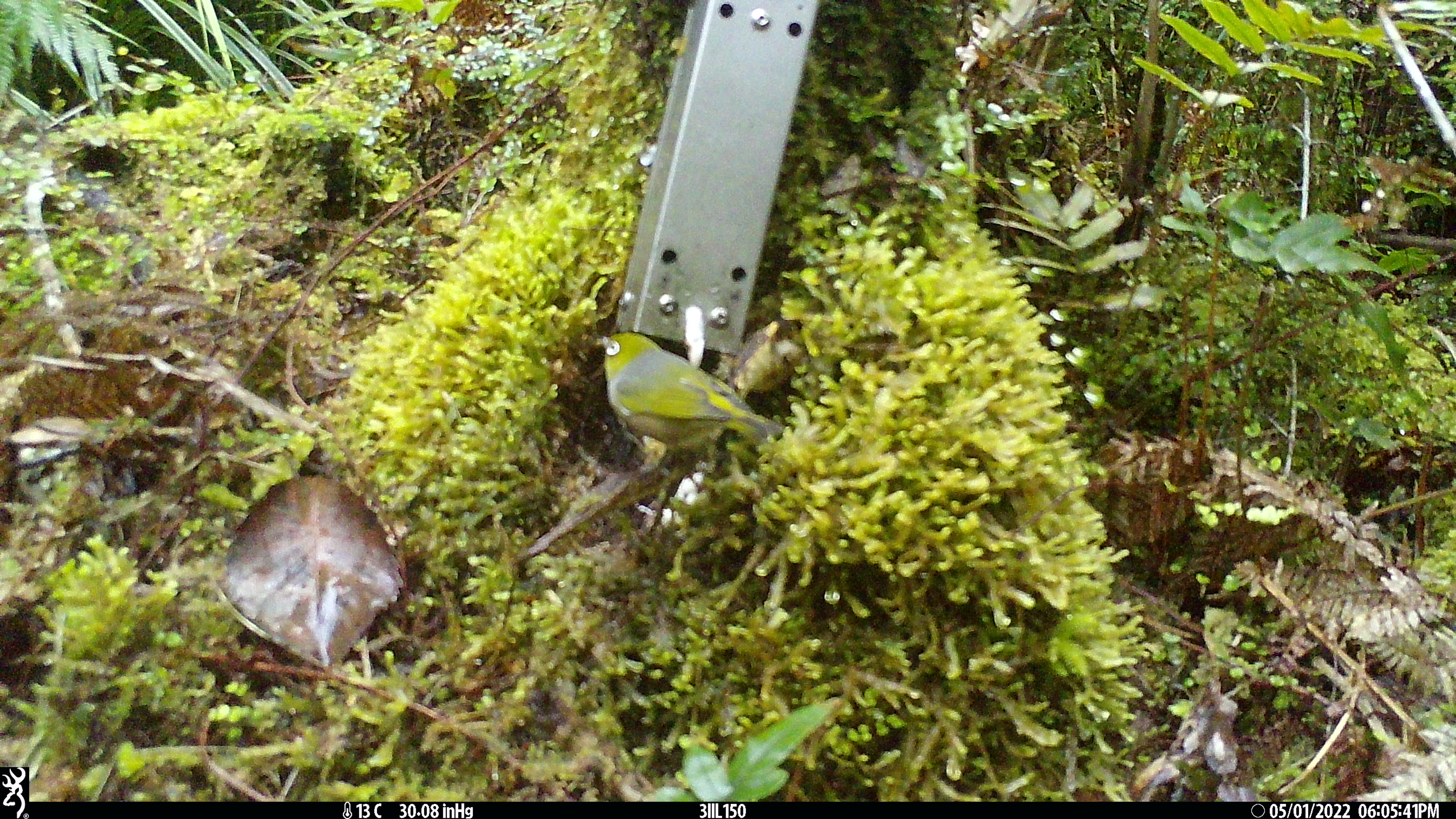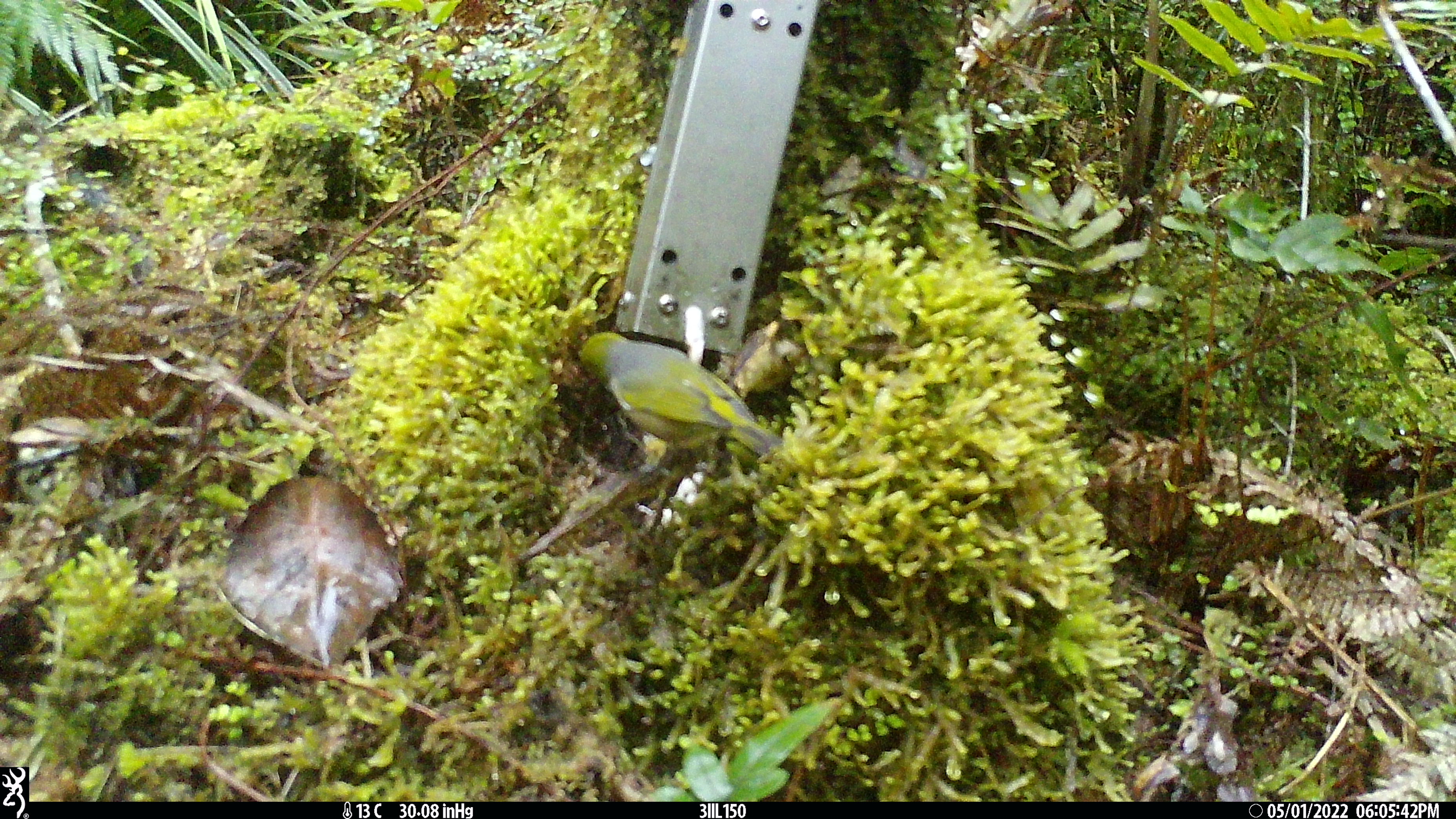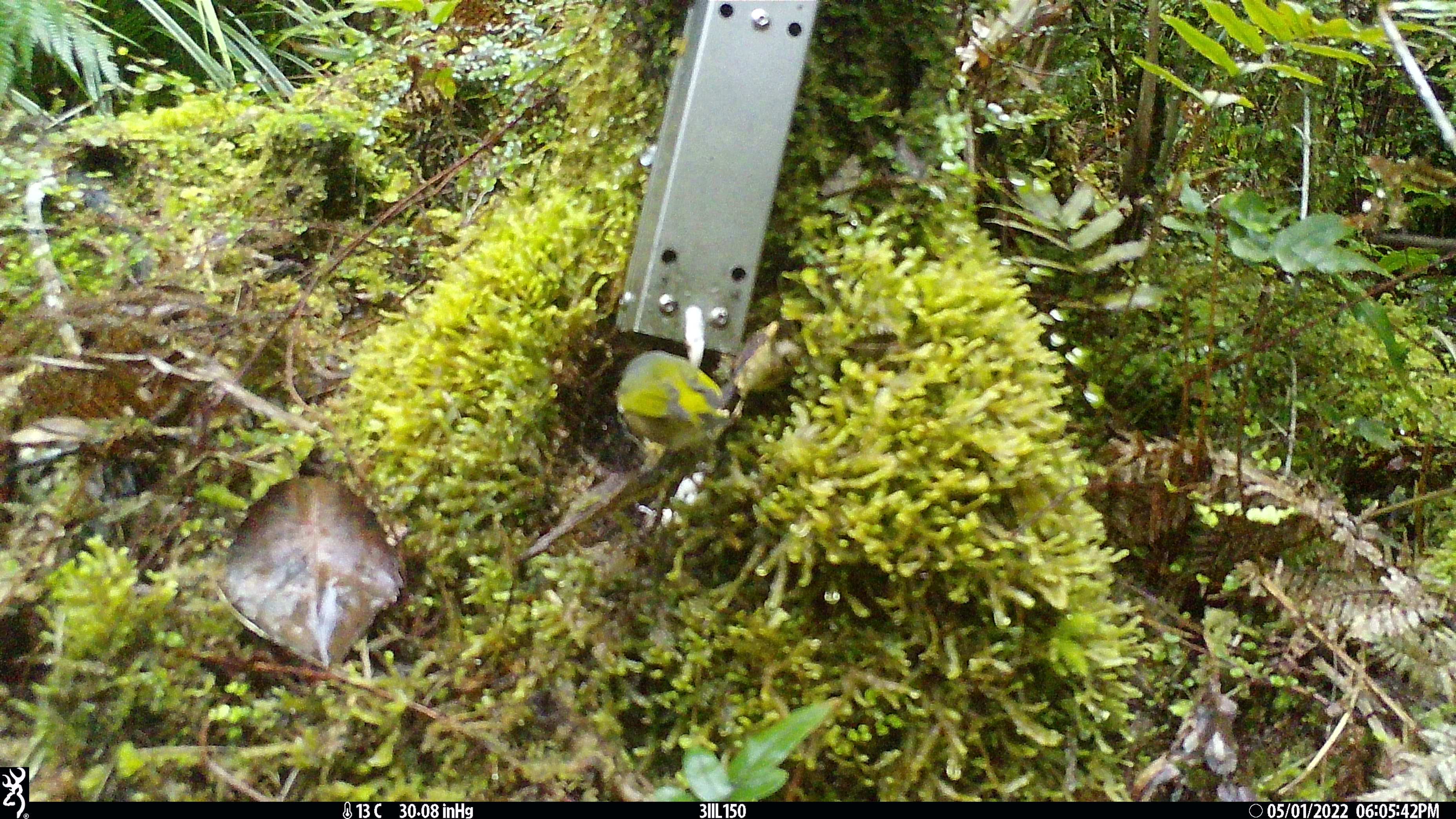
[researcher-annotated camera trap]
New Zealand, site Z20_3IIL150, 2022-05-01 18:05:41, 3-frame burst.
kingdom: Animalia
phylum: Chordata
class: Aves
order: Passeriformes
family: Zosteropidae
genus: Zosterops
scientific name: Zosterops lateralis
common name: silvereye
Silvereye (Zosterops lateralis).